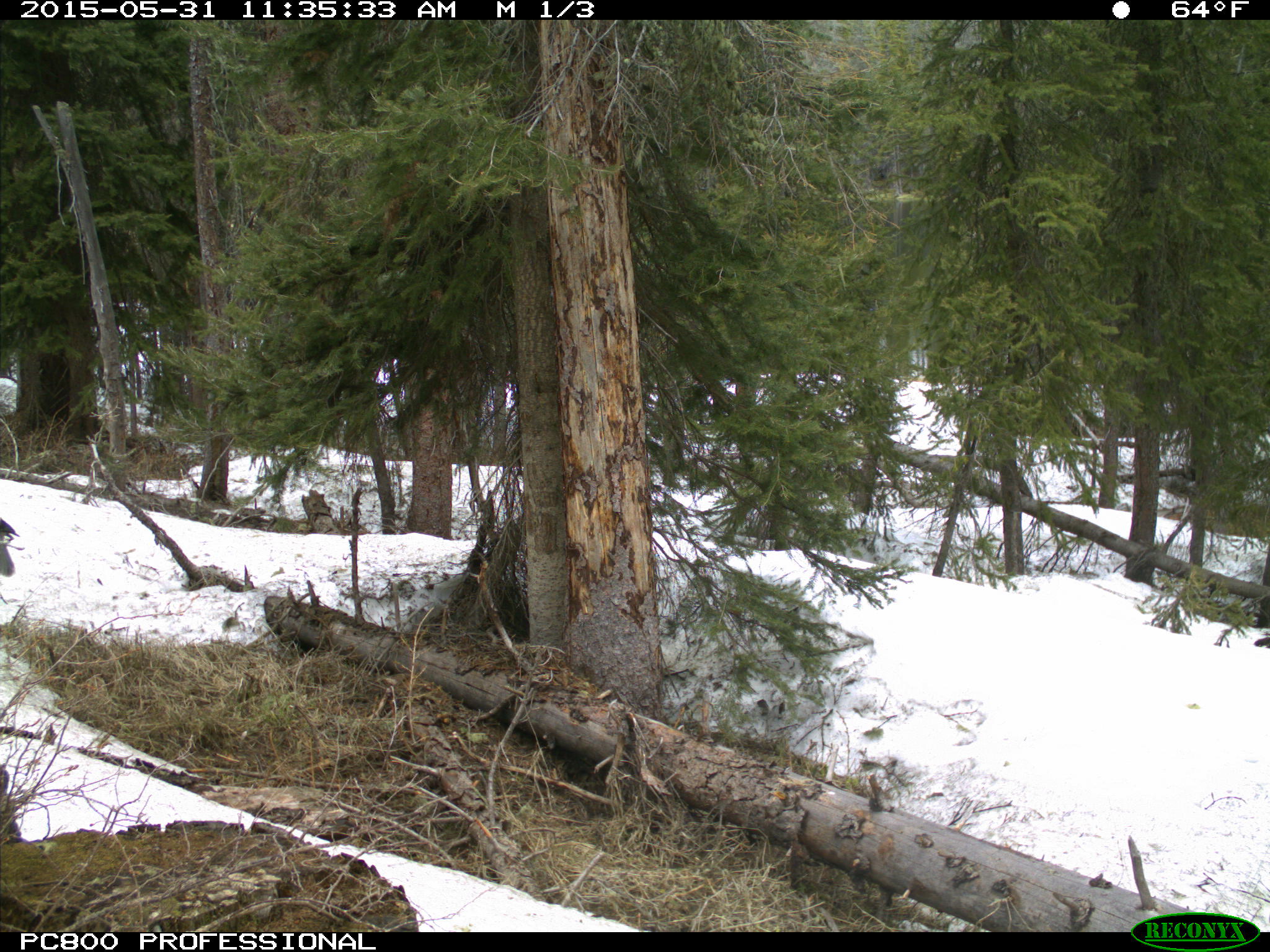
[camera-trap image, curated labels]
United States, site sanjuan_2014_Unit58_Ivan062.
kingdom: Animalia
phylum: Chordata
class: Aves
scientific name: Aves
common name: birds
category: unidentified bird